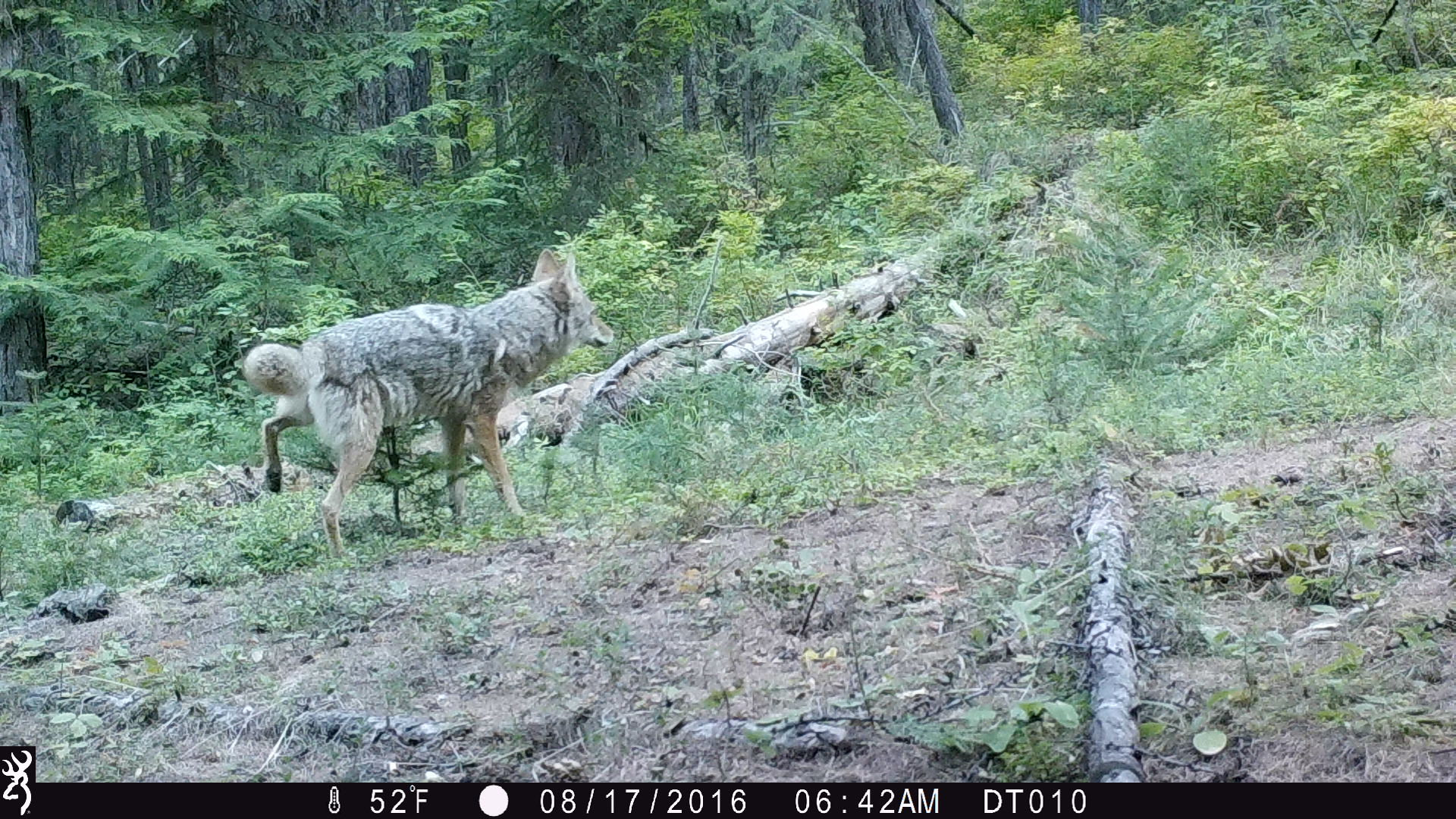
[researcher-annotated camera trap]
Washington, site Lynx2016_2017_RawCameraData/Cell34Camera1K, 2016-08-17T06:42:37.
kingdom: Animalia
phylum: Chordata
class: Mammalia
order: Carnivora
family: Canidae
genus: Canis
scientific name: Canis latrans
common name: coyote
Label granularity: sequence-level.